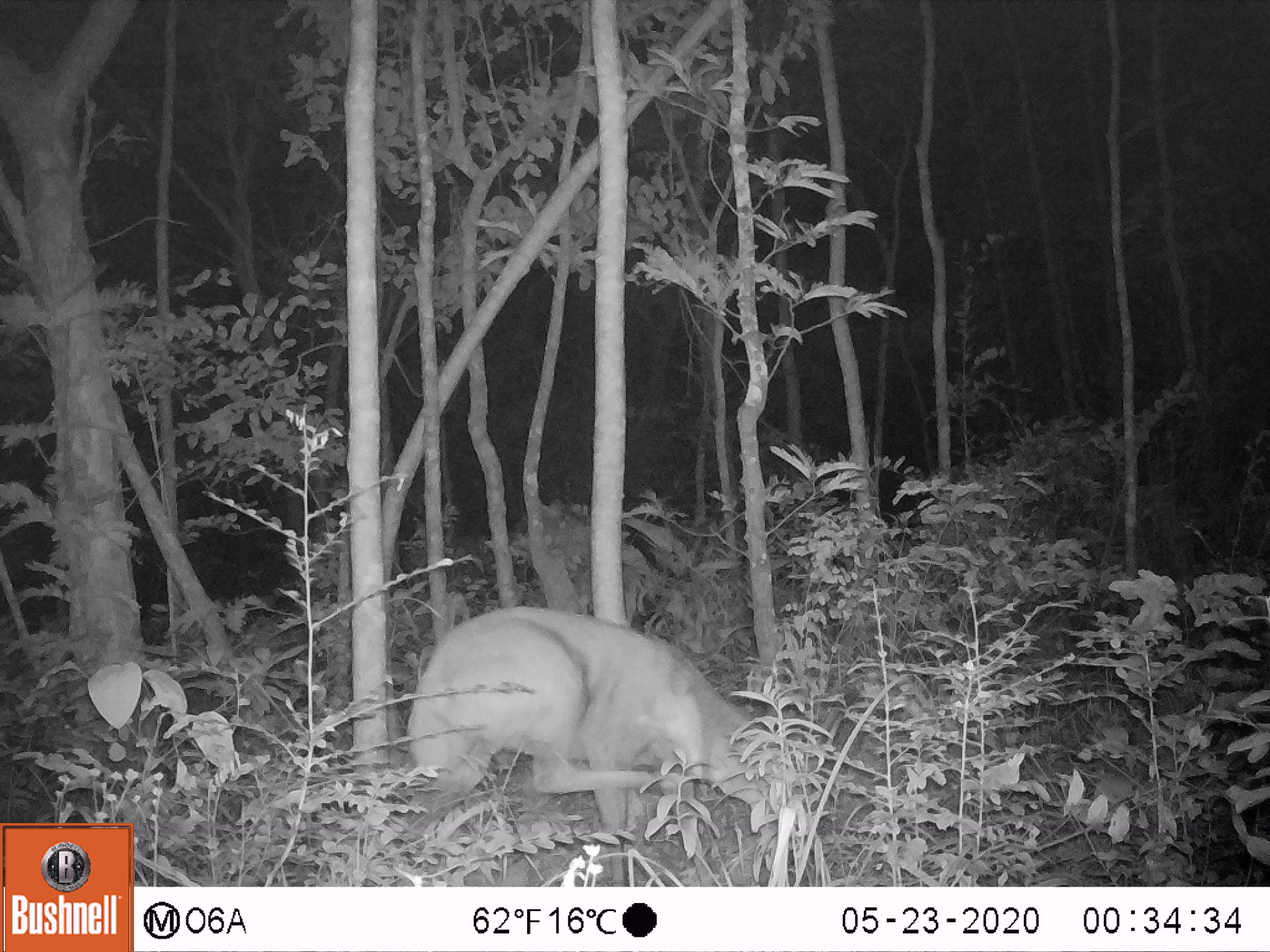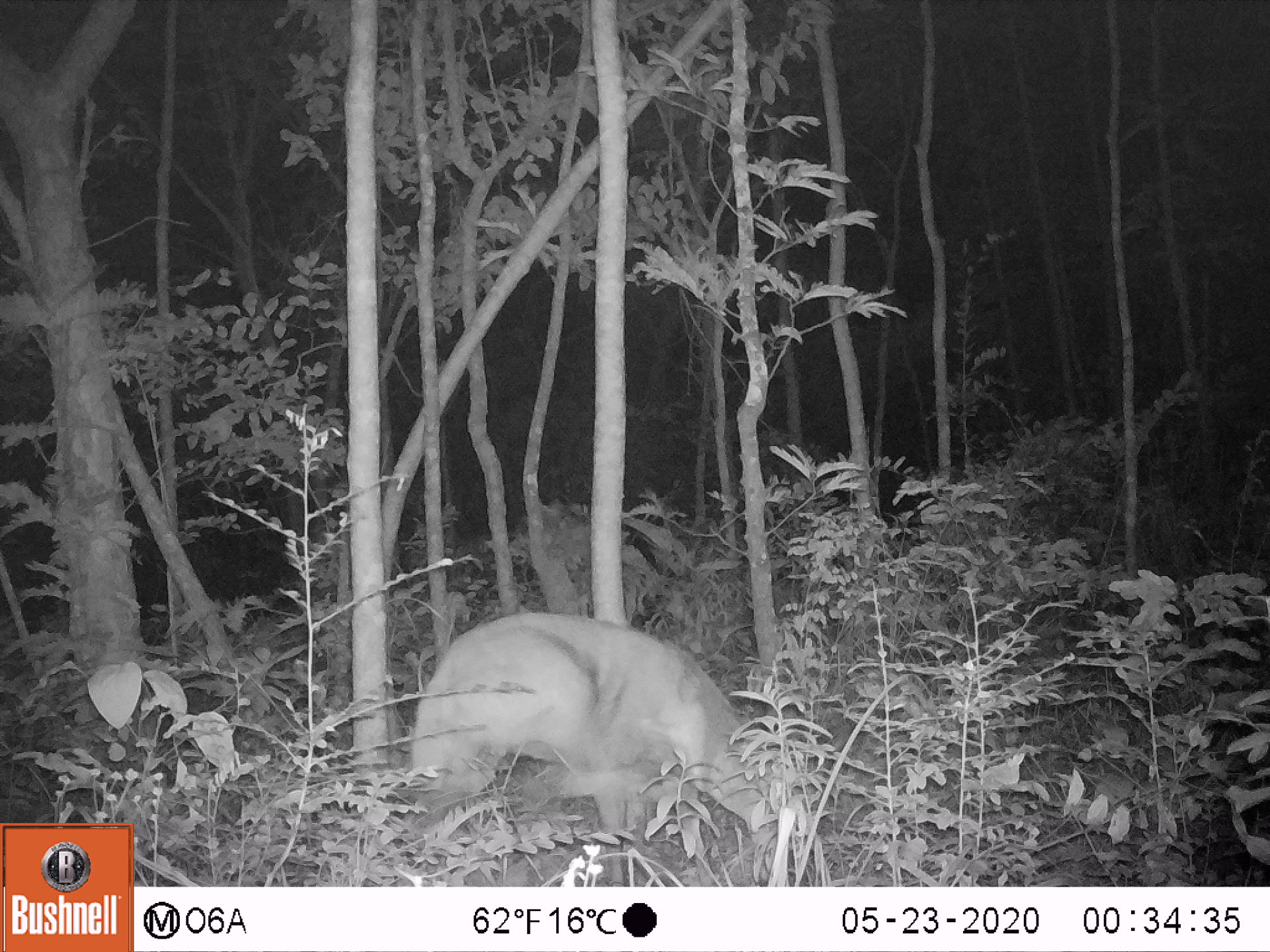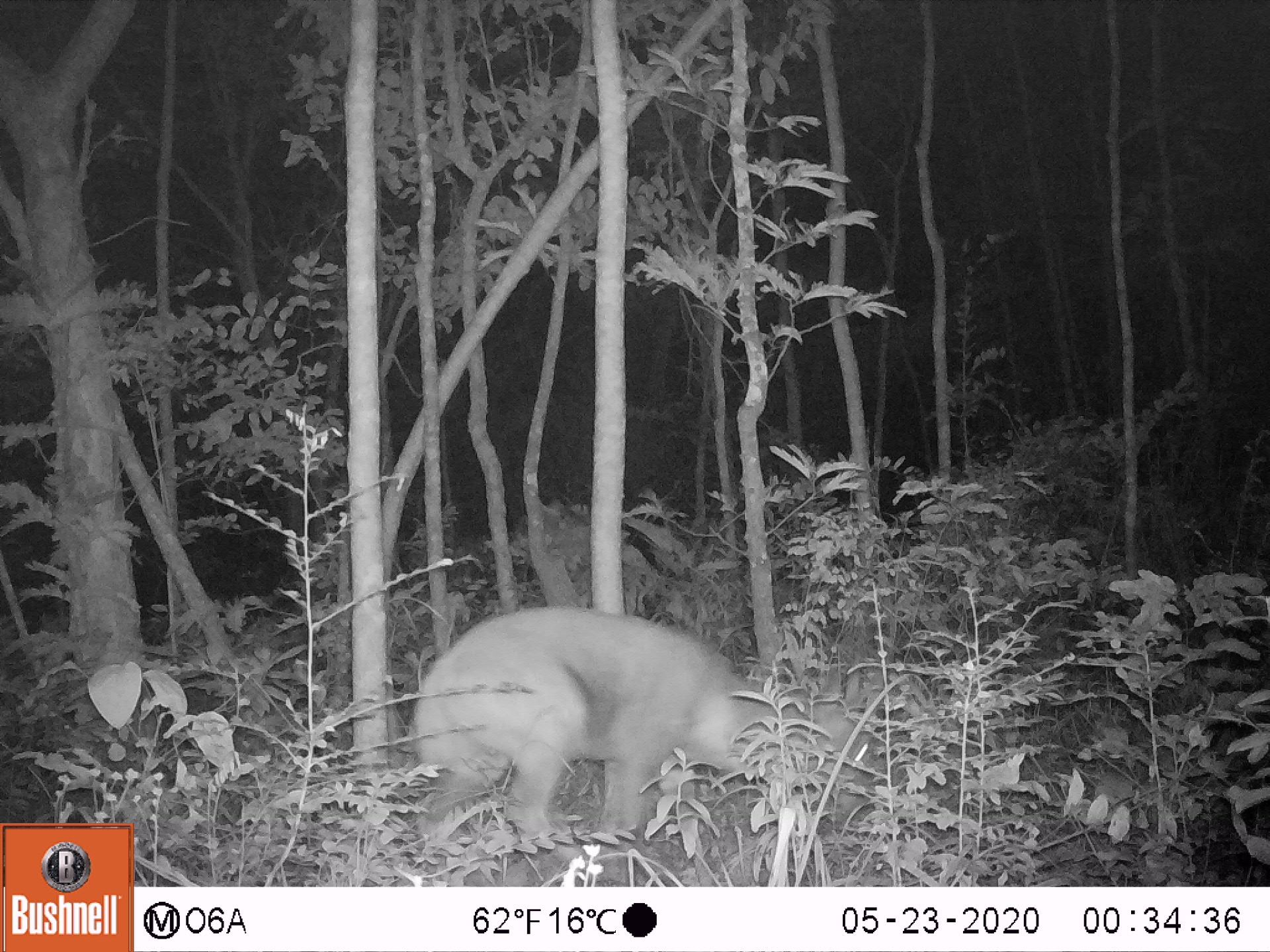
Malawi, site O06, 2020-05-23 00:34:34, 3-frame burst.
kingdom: Animalia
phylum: Chordata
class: Mammalia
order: Artiodactyla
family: Bovidae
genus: Tragelaphus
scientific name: Tragelaphus sylvaticus sylvaticus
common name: cape bushbuck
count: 1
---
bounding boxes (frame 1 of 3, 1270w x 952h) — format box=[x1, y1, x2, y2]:
cape bushbuck: box=[393, 602, 864, 885]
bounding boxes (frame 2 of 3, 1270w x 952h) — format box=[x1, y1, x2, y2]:
cape bushbuck: box=[378, 601, 853, 885]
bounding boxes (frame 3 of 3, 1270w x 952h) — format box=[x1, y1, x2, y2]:
cape bushbuck: box=[395, 593, 894, 883]